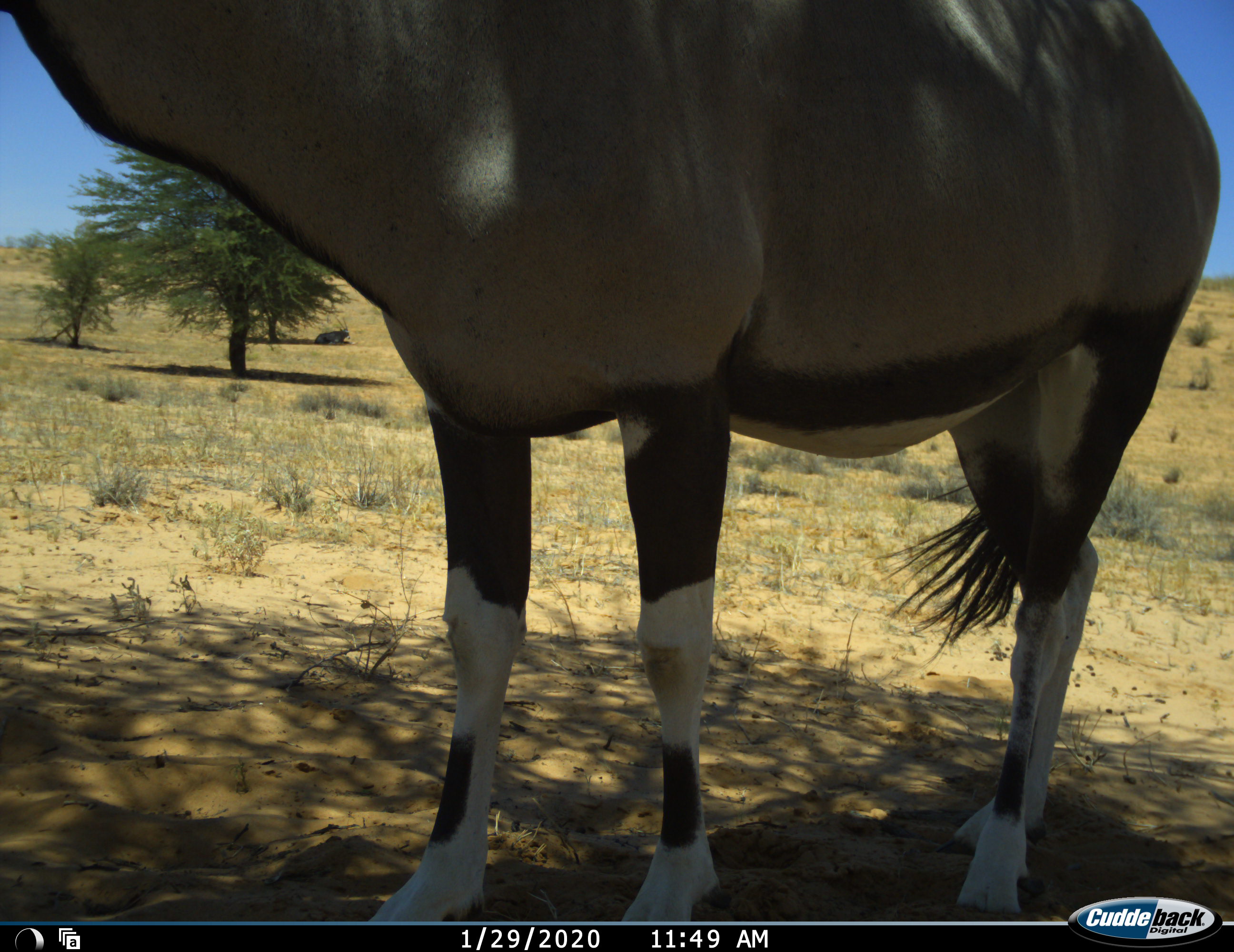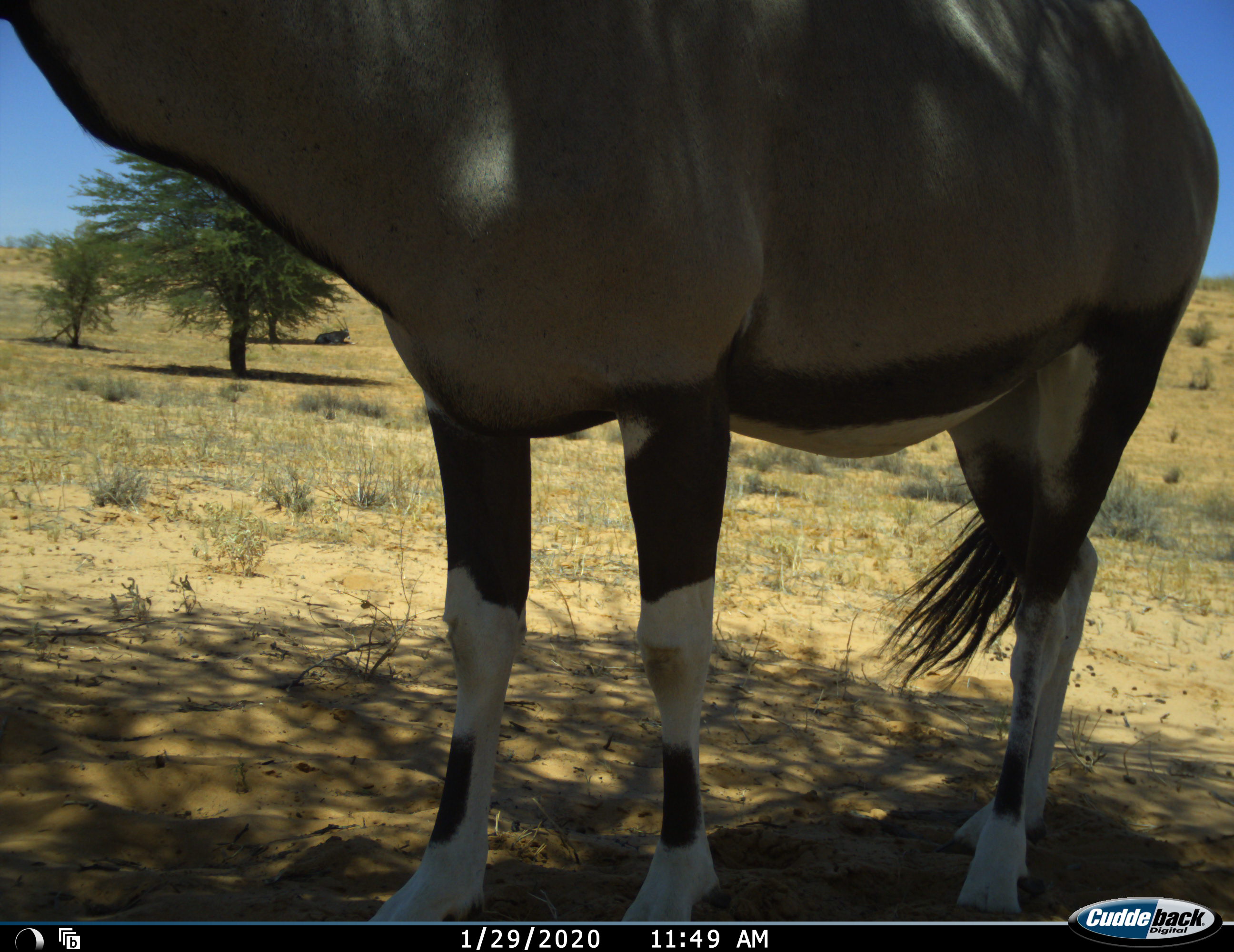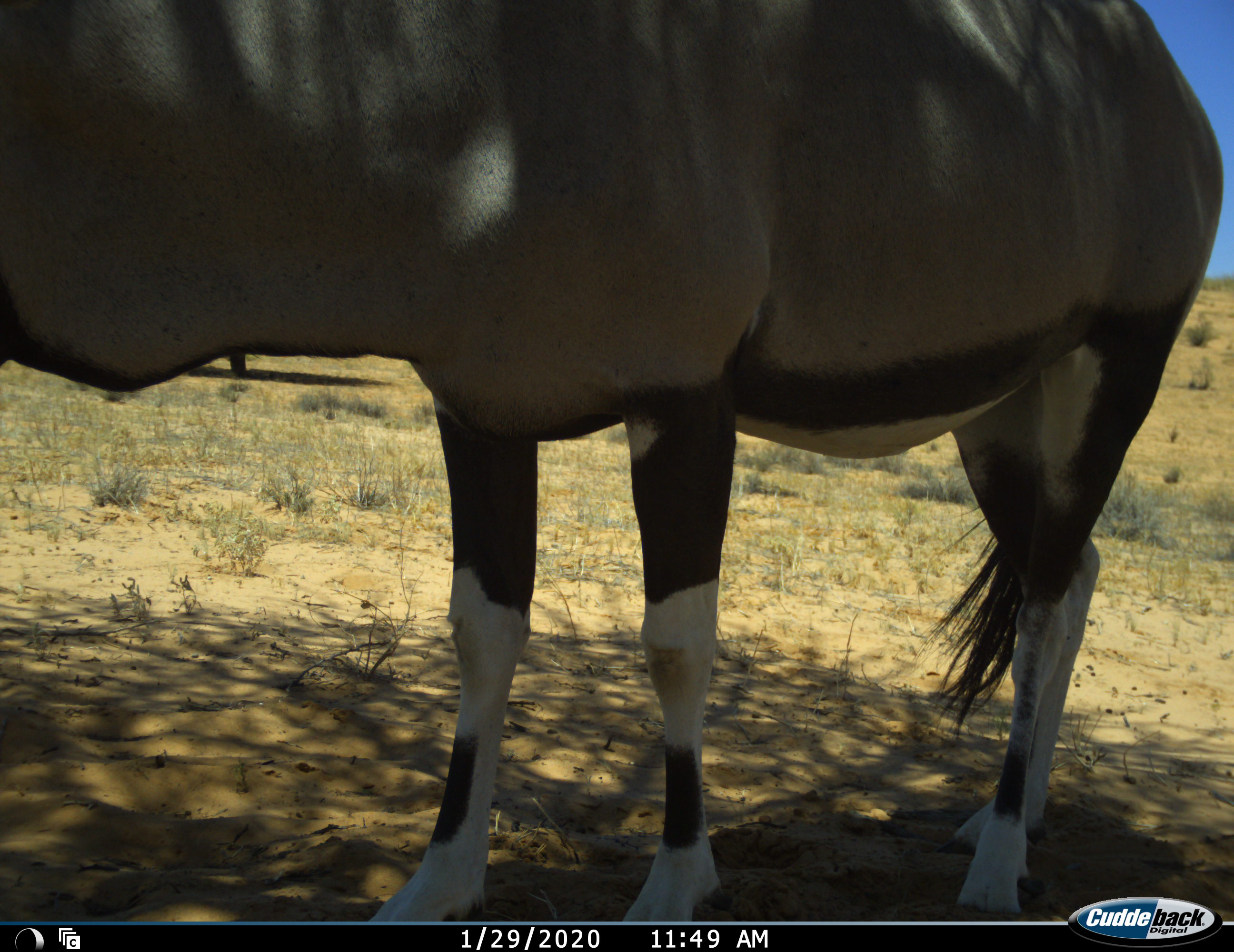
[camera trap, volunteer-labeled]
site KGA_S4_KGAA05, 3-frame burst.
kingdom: Animalia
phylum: Chordata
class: Mammalia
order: Artiodactyla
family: Bovidae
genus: Oryx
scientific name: Oryx gazella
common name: gemsbok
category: oryx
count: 1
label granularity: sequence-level